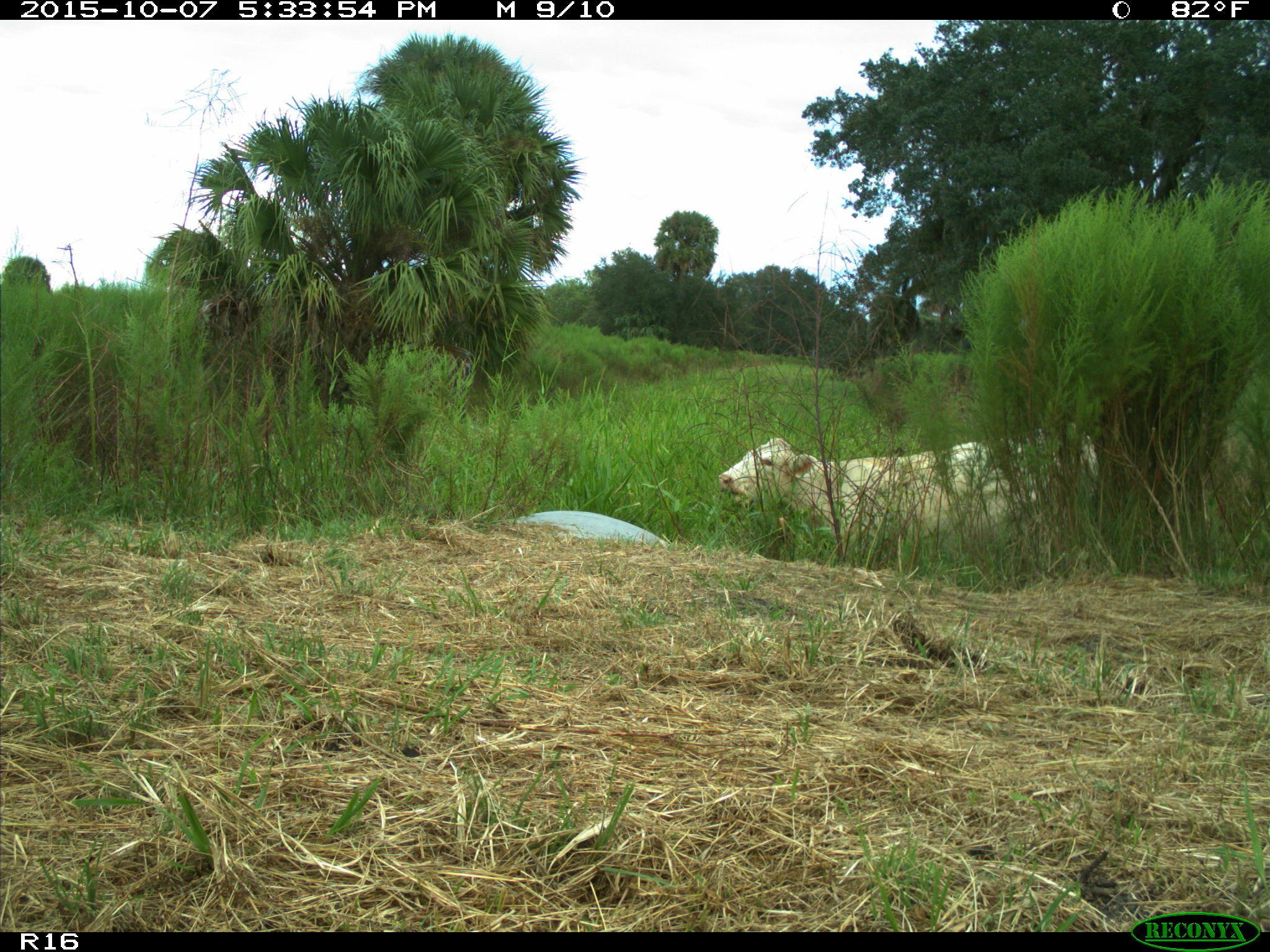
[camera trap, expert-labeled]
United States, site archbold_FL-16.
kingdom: Animalia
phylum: Chordata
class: Mammalia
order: Artiodactyla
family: Bovidae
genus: Bos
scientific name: Bos taurus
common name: domestic cow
Bos taurus (domestic cow).